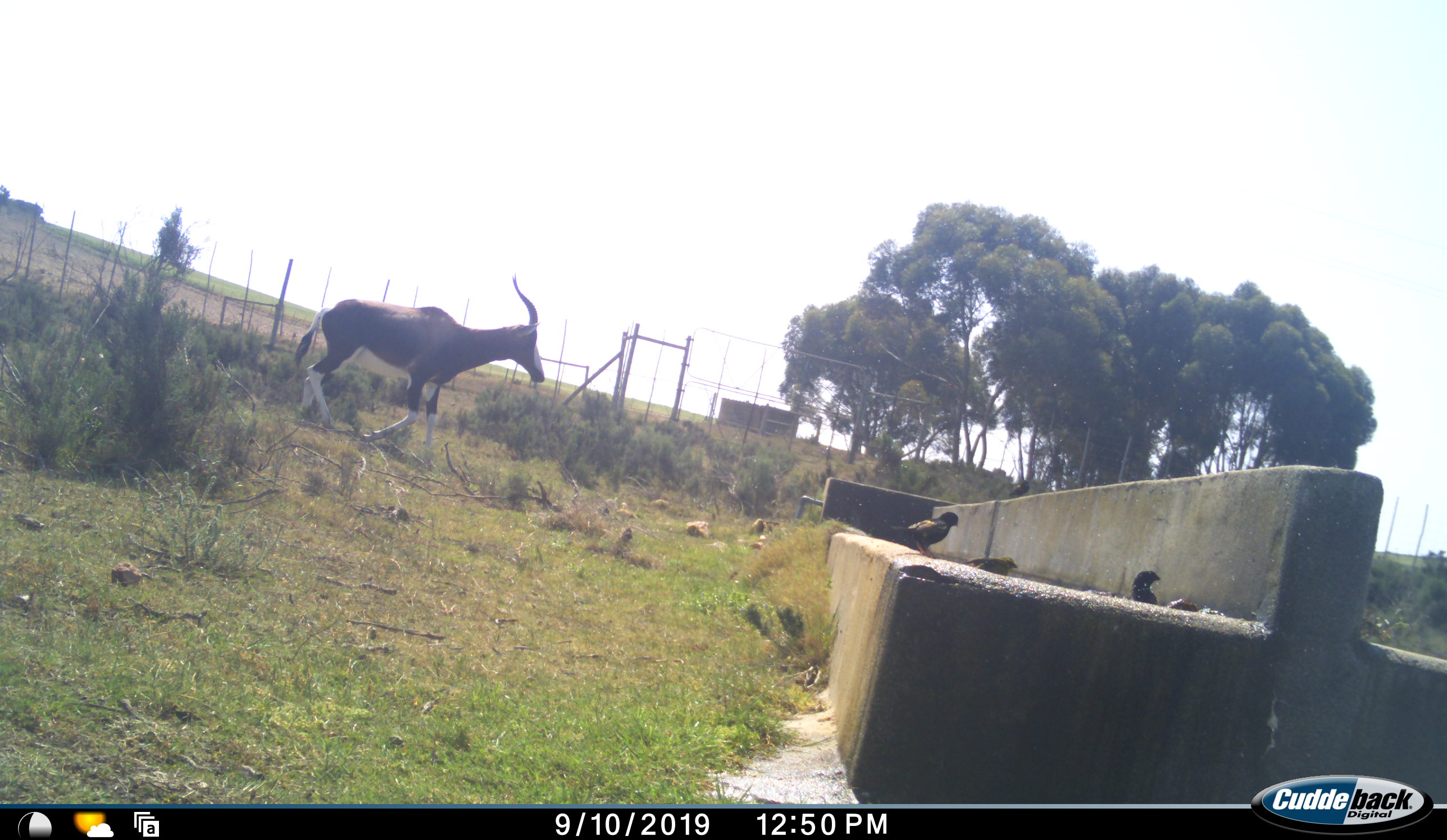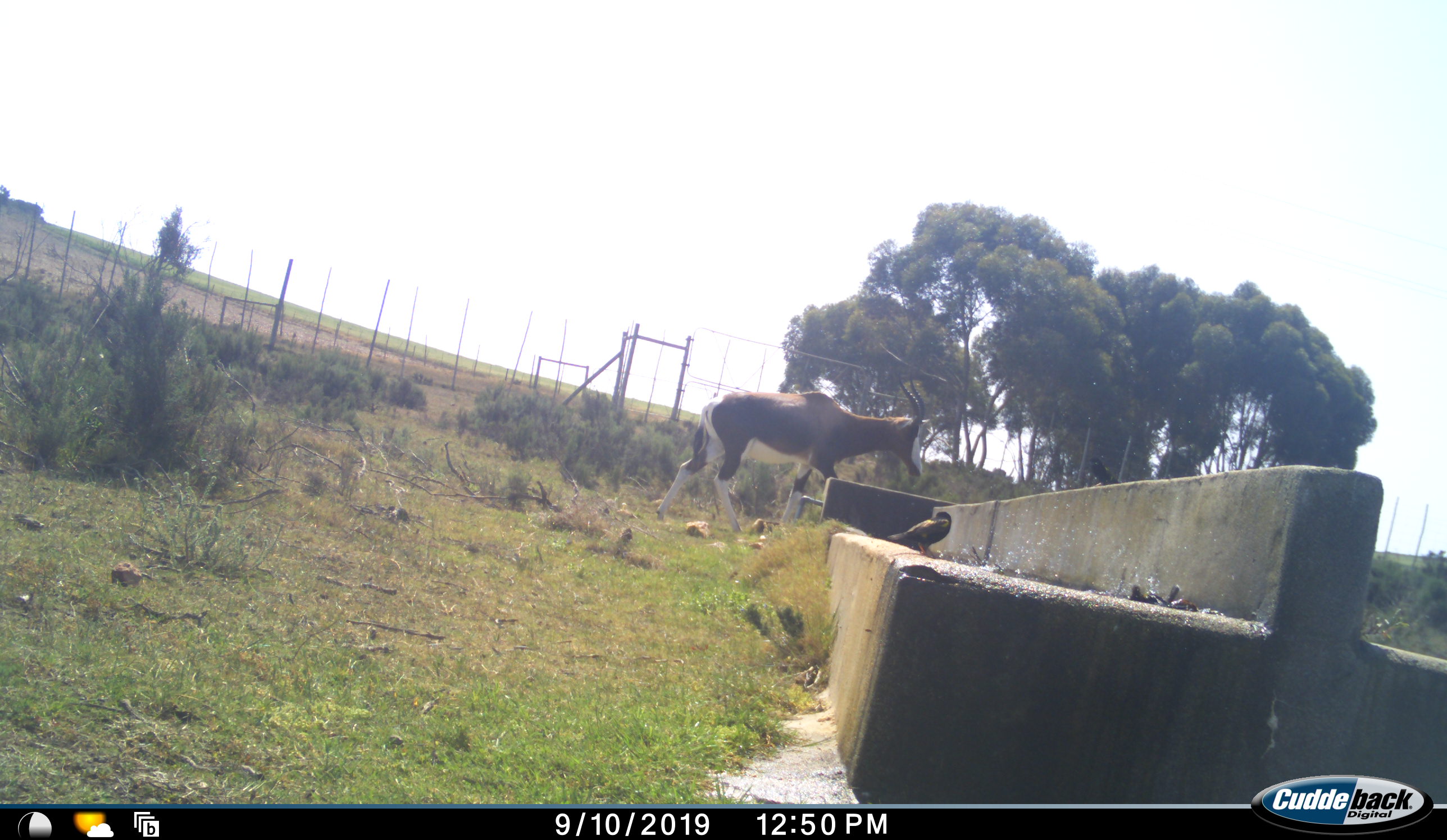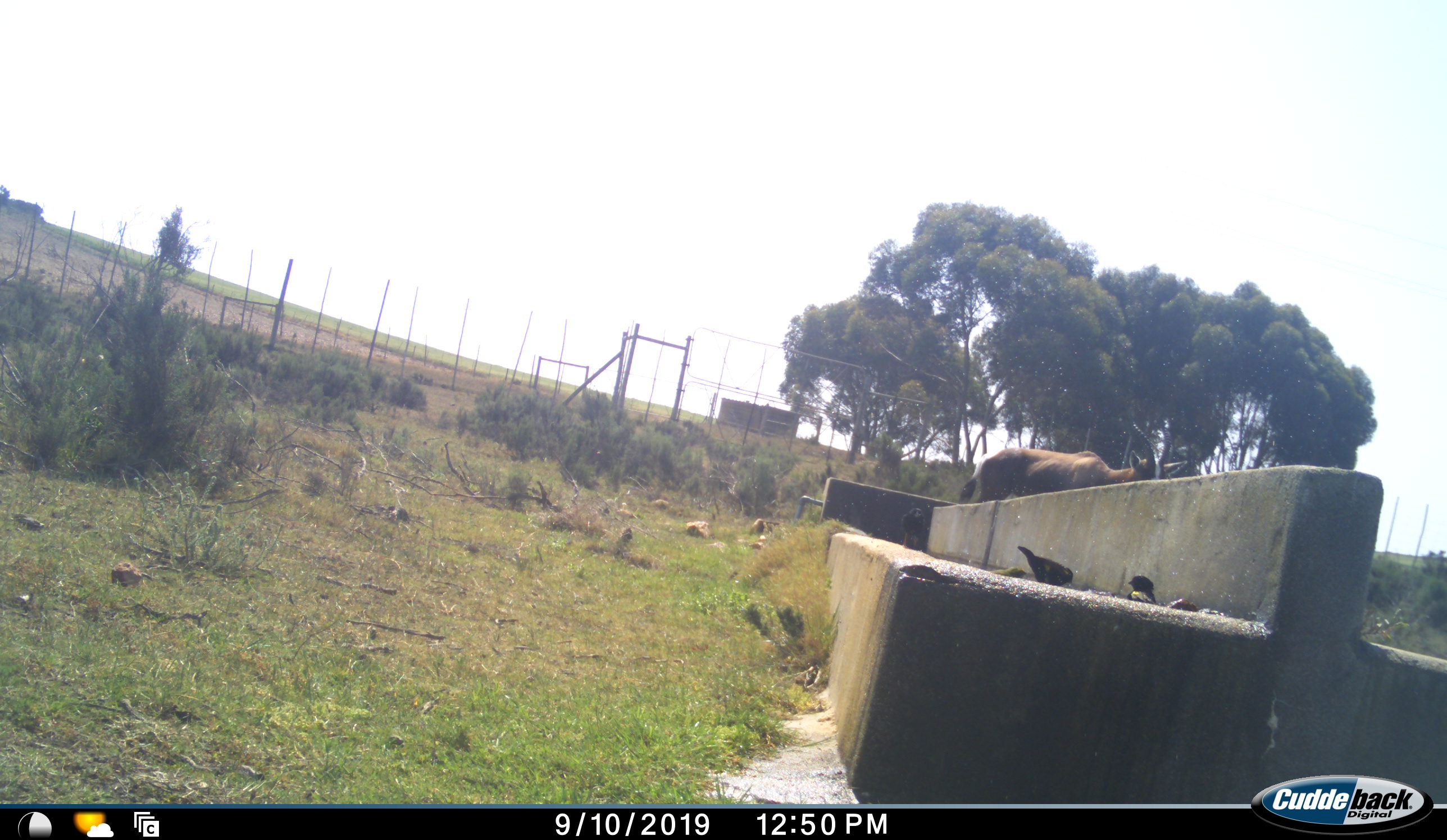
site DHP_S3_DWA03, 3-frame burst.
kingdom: Animalia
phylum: Chordata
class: Aves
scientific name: Aves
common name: bird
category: birdother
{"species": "birdother (bird) (Aves)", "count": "4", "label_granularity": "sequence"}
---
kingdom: Animalia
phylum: Chordata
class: Mammalia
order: Artiodactyla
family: Bovidae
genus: Damaliscus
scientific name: Damaliscus pygargus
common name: bontebok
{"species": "bontebok (Damaliscus pygargus)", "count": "1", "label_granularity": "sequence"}